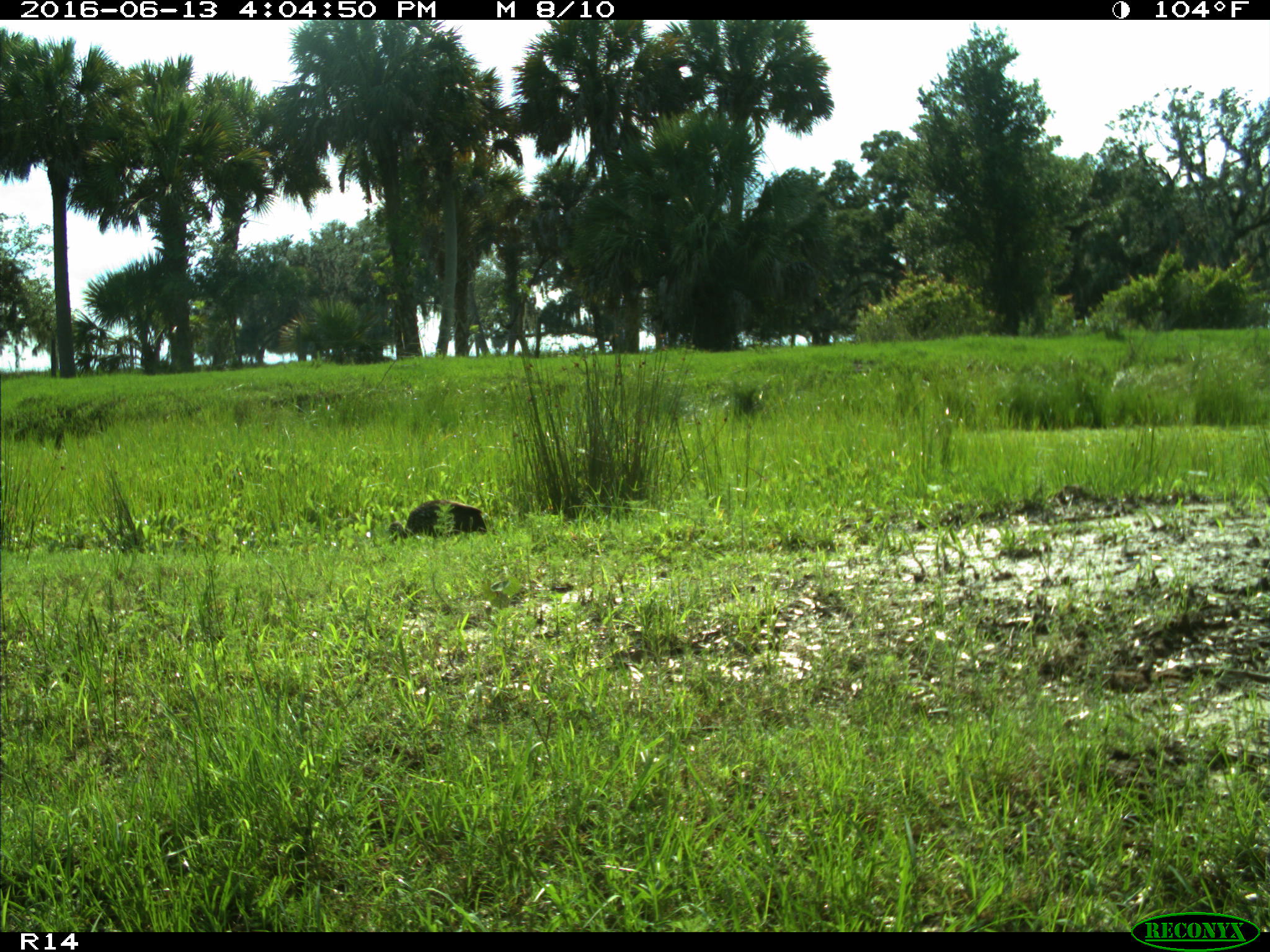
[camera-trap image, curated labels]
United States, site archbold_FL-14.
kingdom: Animalia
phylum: Chordata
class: Aves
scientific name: Aves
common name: birds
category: unidentified bird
Unidentified bird (birds) (Aves).